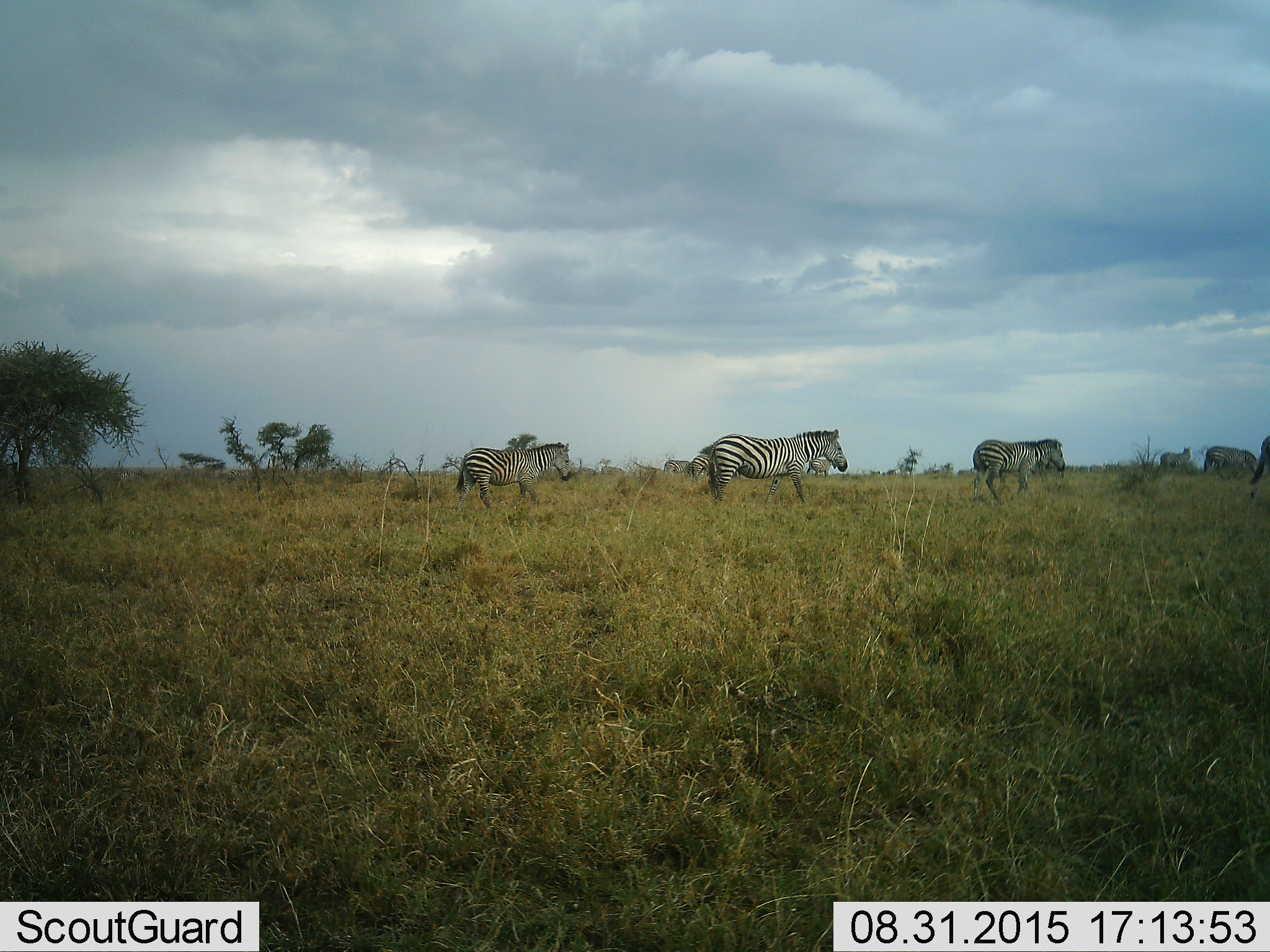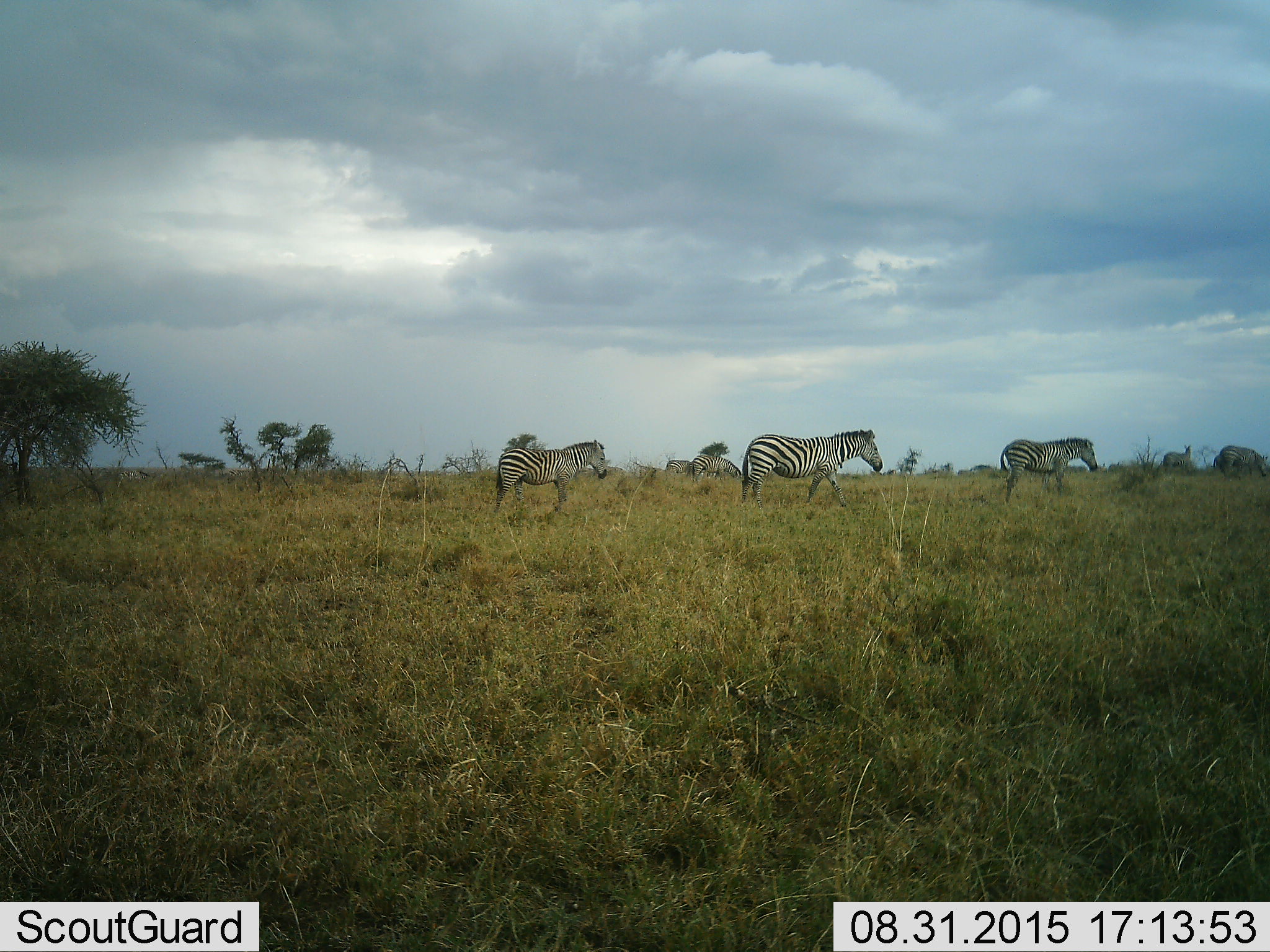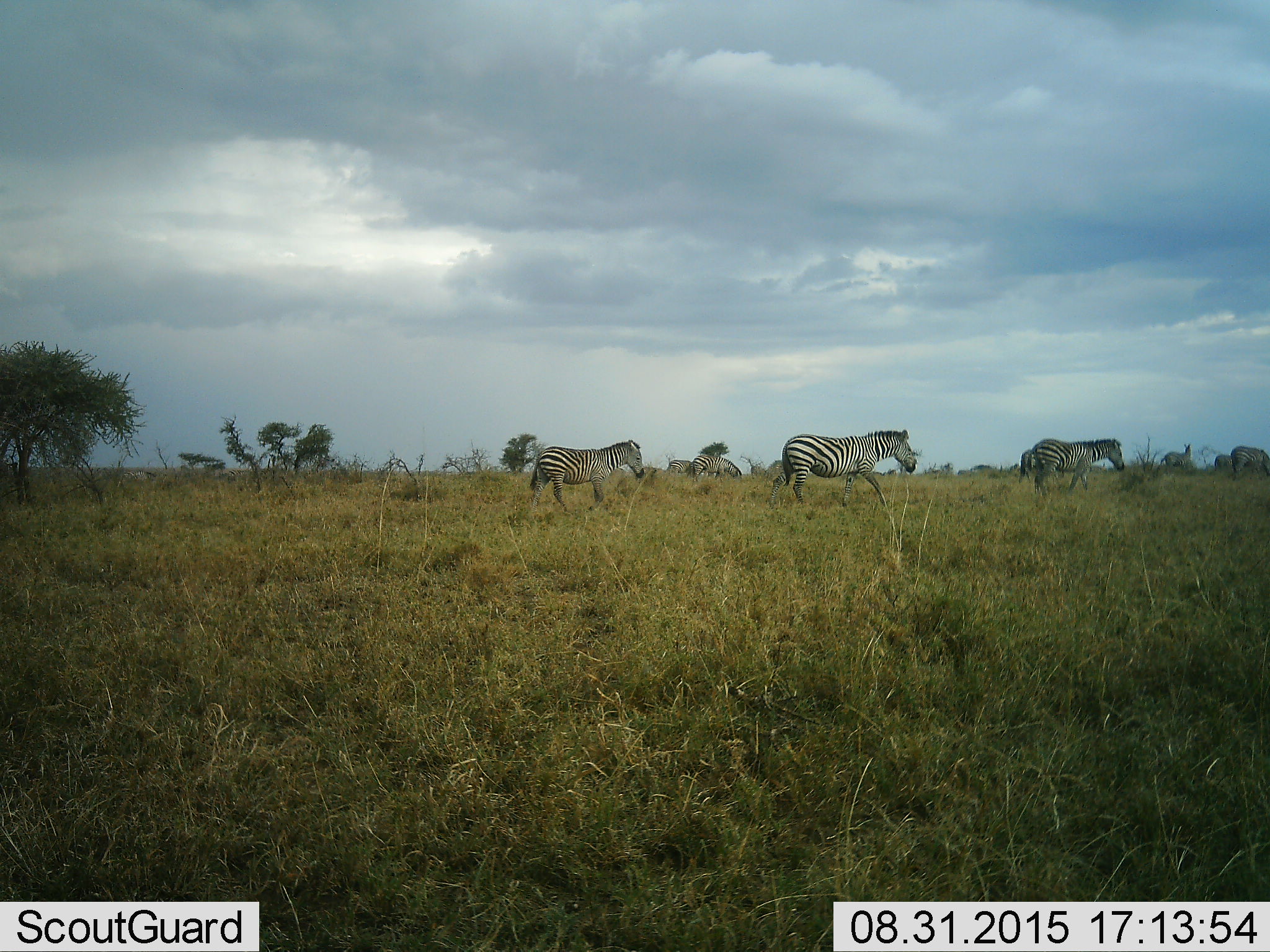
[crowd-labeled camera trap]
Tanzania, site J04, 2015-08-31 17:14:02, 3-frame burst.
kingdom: Animalia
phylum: Chordata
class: Mammalia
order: Perissodactyla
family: Equidae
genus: Equus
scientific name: Equus quagga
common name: plains zebra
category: zebra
Zebra (plains zebra) (Equus quagga), count 5. Behavior (volunteer vote fractions): standing 11%, resting 0%, moving 78%, interacting 0%. Young present (vote fraction): 22%. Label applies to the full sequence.